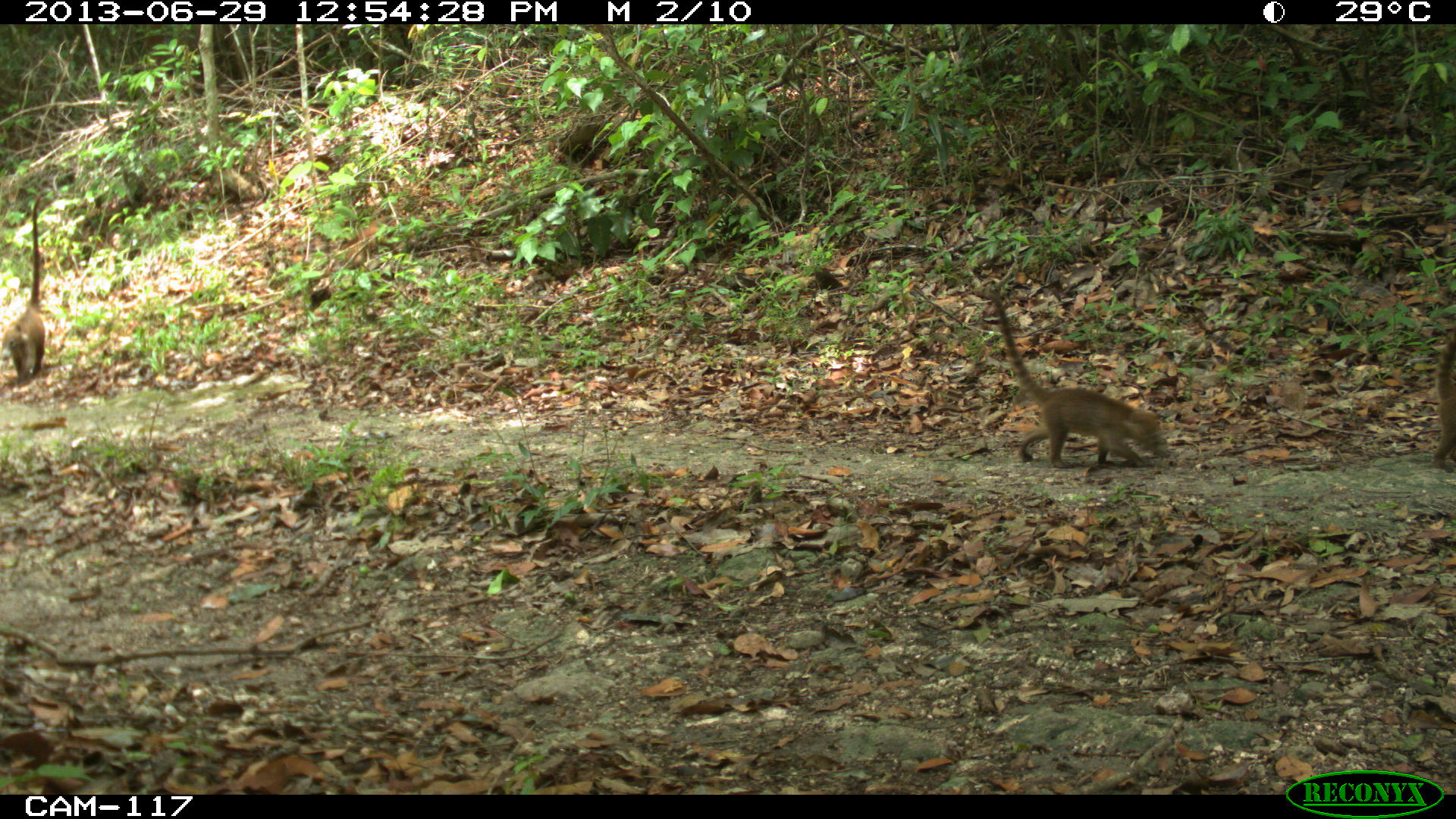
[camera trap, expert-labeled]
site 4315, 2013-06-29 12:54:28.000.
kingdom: Animalia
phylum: Chordata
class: Mammalia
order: Carnivora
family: Procyonidae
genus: Nasua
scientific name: Nasua narica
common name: white-nosed coati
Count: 4.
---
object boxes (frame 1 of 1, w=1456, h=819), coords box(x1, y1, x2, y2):
nasua narica: box(978, 288, 1168, 468); box(7, 193, 47, 384); box(1433, 333, 1455, 474)